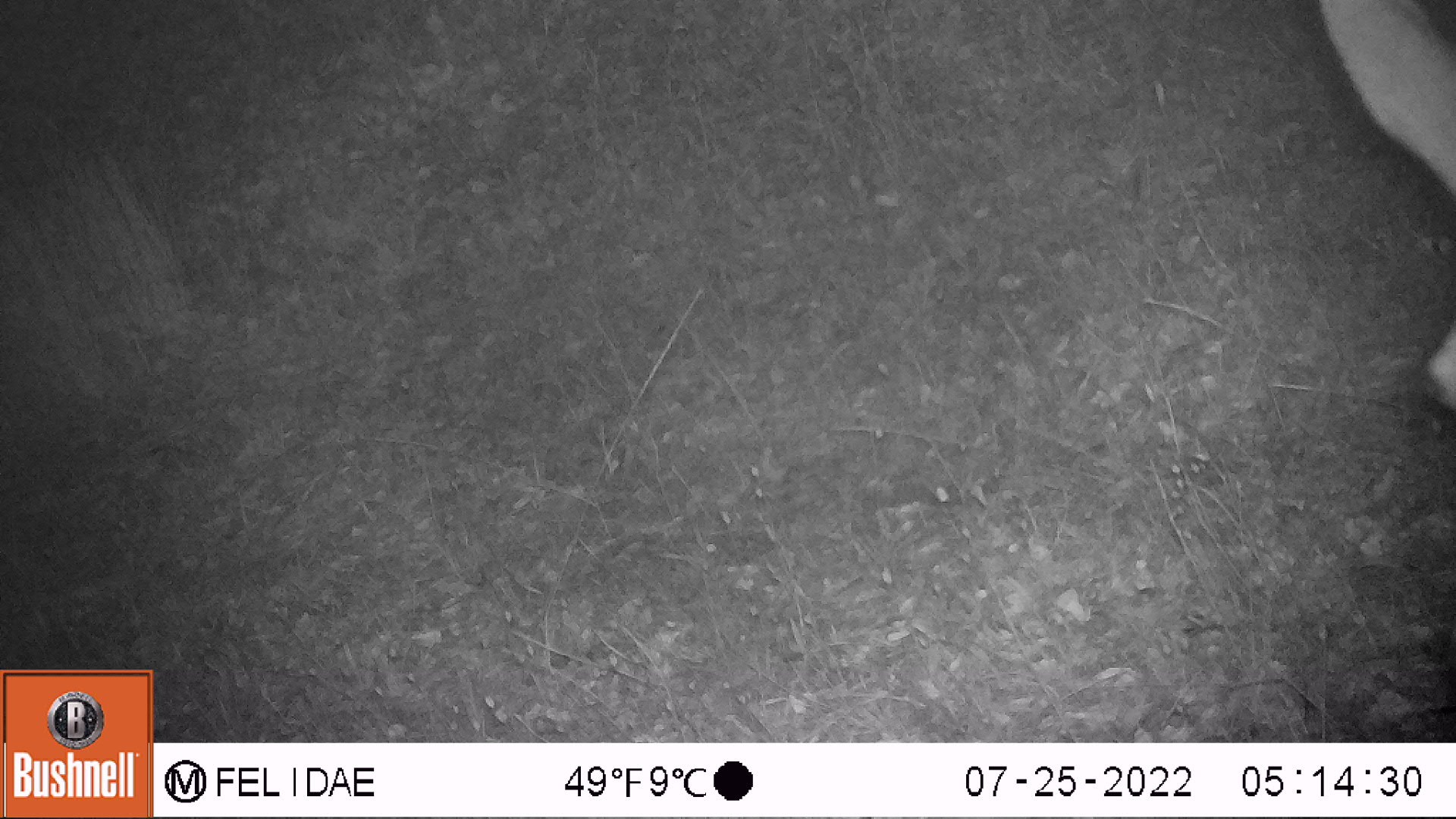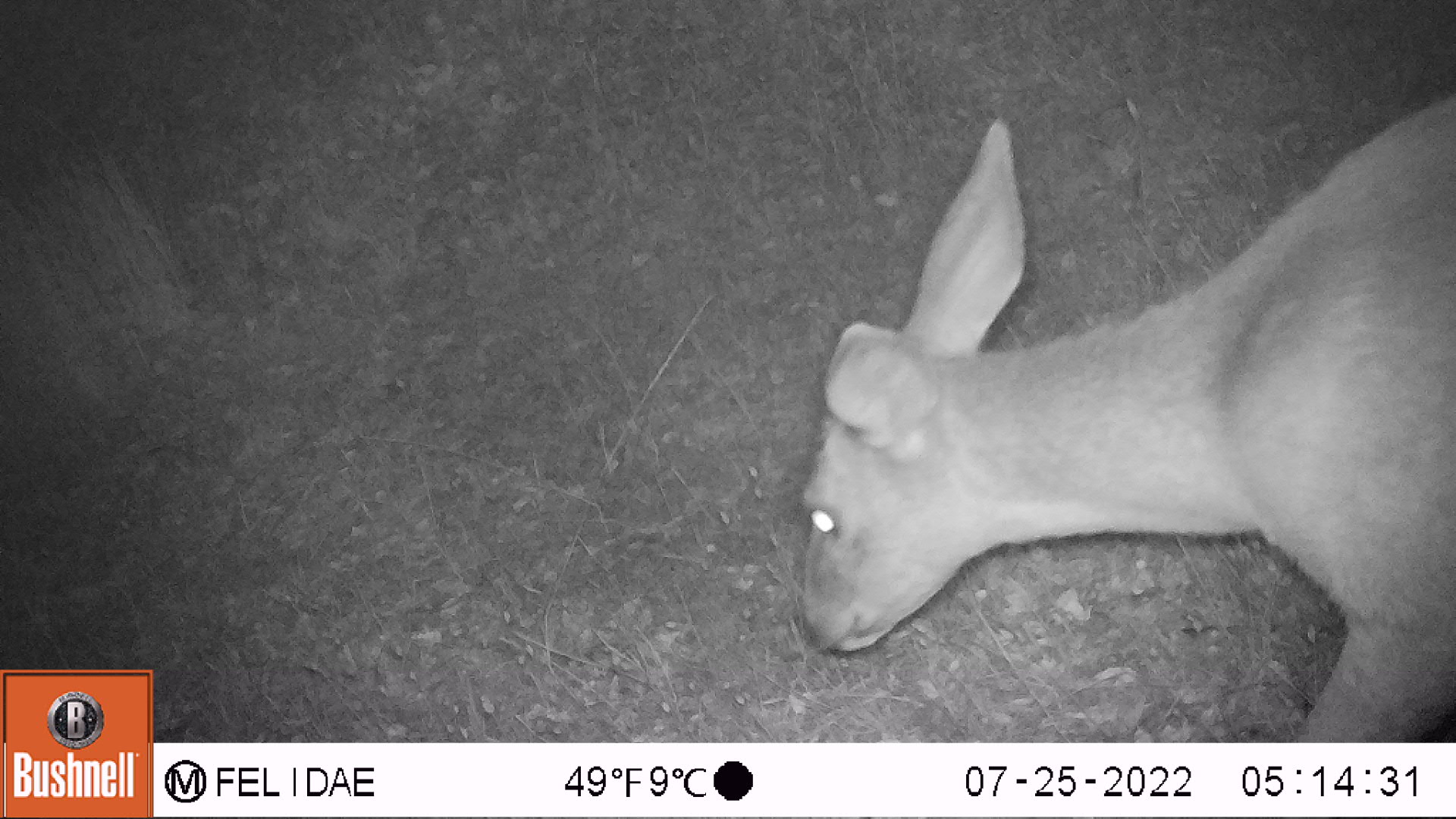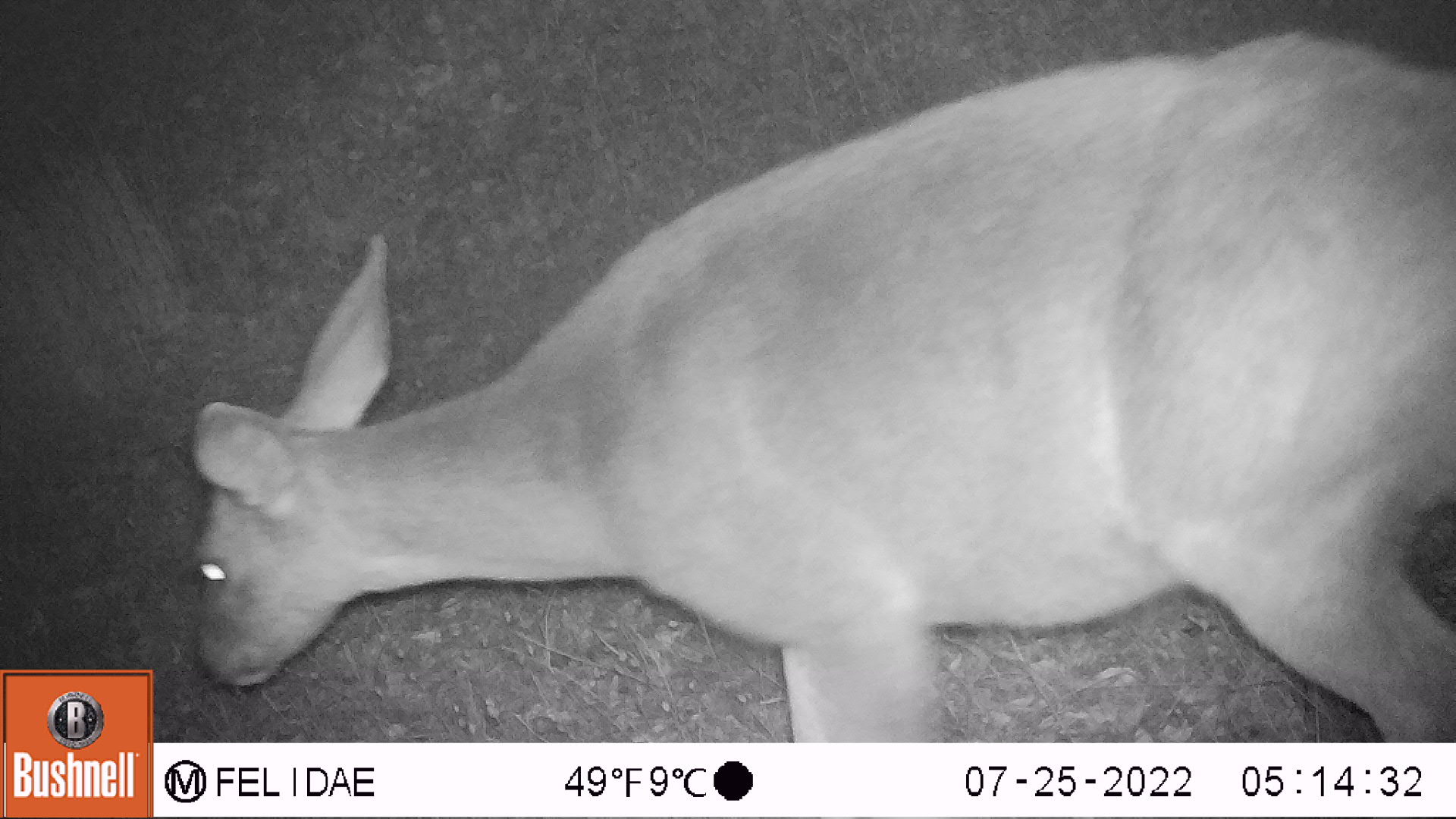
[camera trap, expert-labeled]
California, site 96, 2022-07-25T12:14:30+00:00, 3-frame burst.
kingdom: Animalia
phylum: Chordata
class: Mammalia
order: Artiodactyla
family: Cervidae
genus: Odocoileus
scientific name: Odocoileus hemionus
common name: mule deer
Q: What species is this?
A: Mule deer (Odocoileus hemionus).